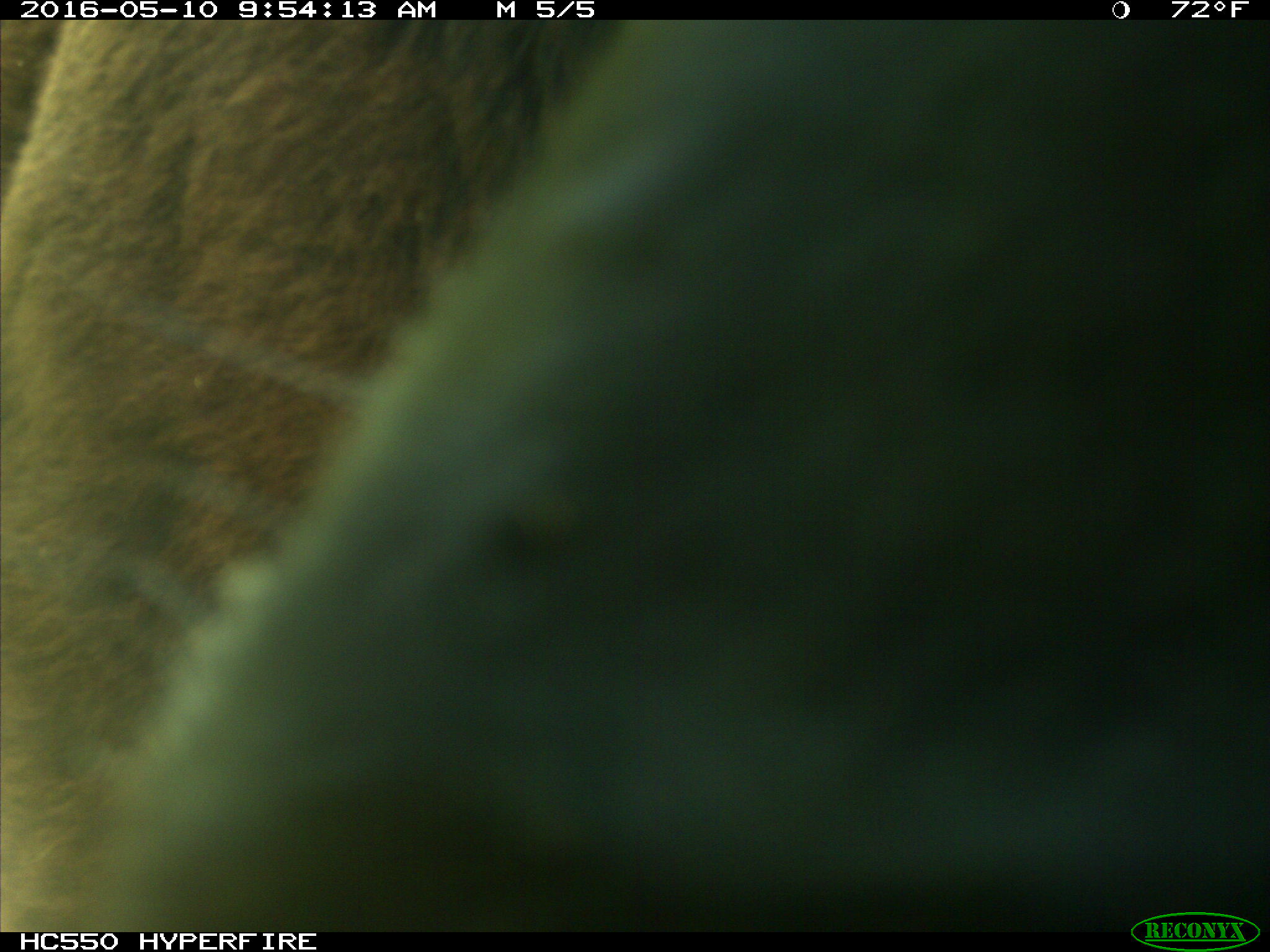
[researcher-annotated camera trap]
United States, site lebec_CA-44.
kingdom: Animalia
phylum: Chordata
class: Mammalia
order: Artiodactyla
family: Bovidae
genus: Bos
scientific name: Bos taurus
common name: domestic cow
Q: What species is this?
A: Bos taurus (domestic cow).